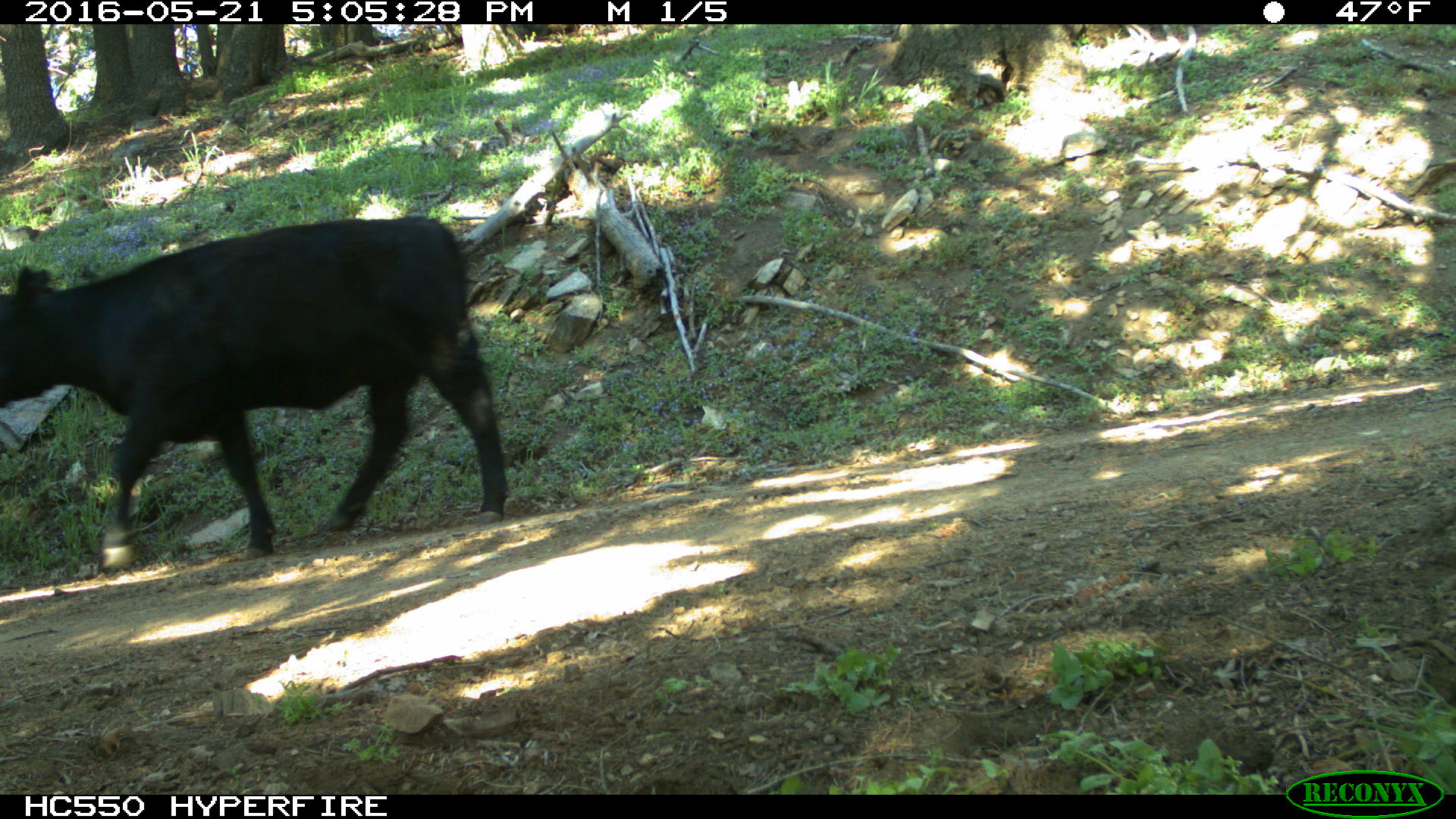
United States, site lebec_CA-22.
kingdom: Animalia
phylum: Chordata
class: Mammalia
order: Artiodactyla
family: Bovidae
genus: Bos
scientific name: Bos taurus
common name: domestic cow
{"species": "Bos taurus (domestic cow)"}